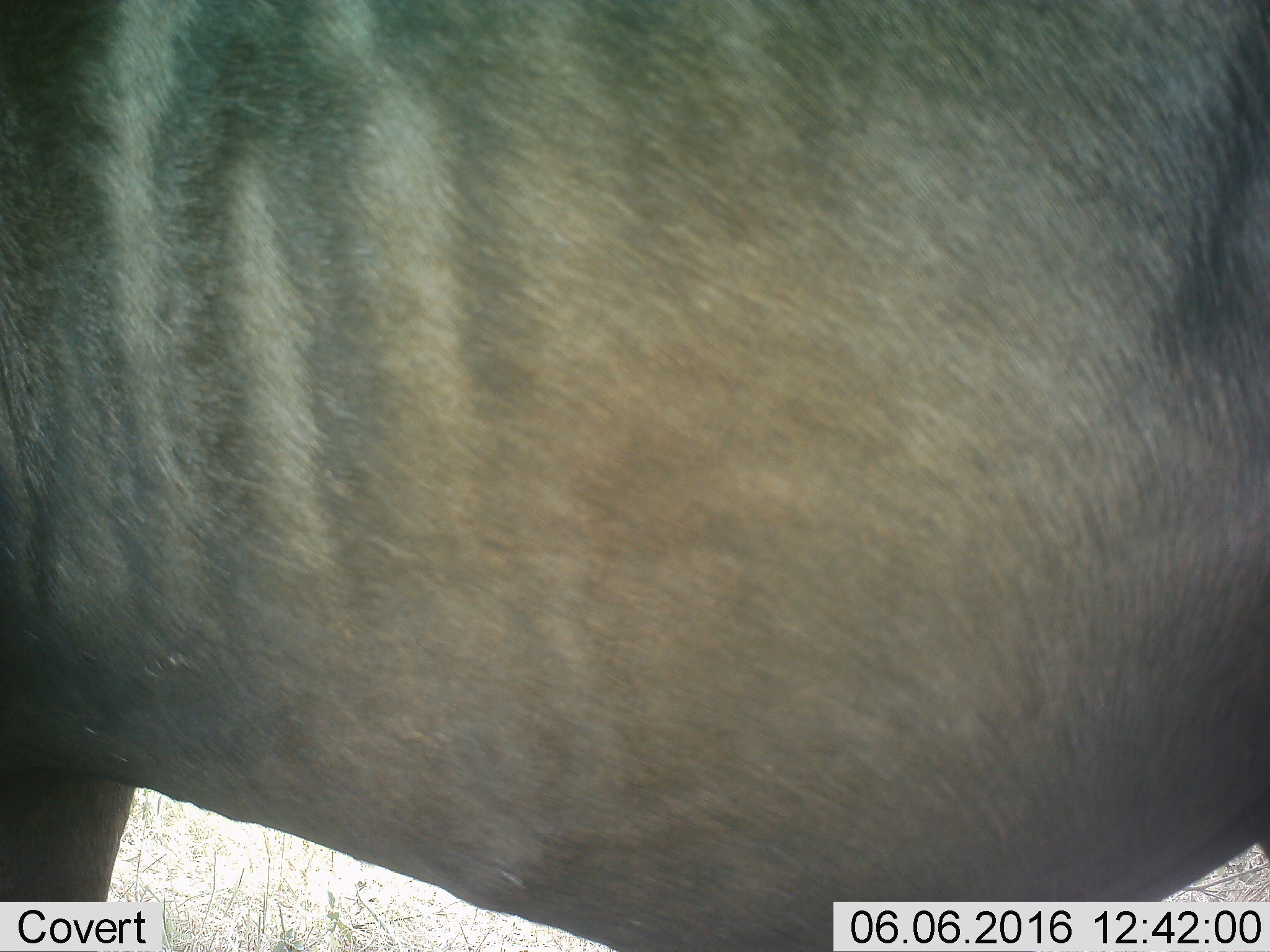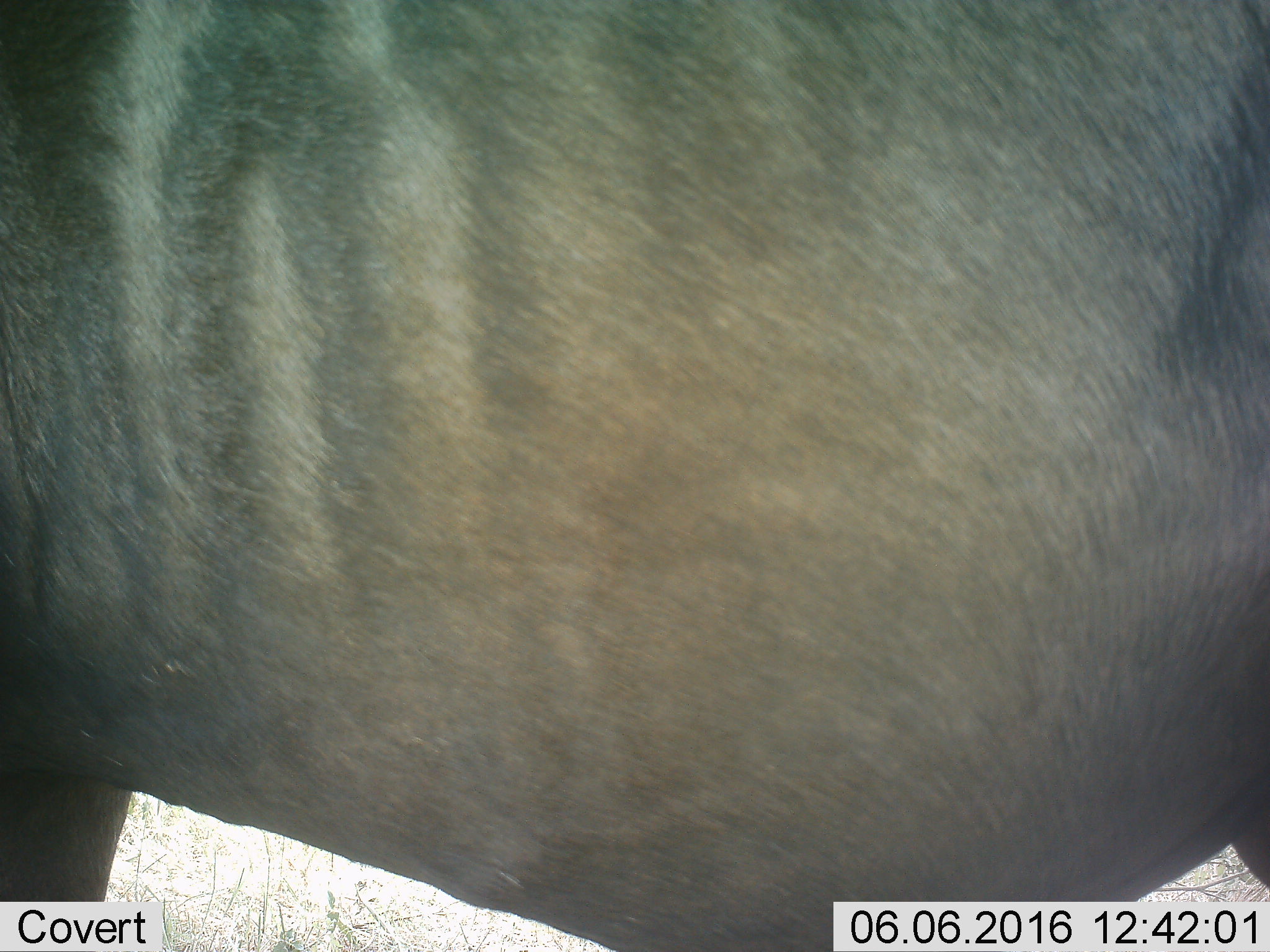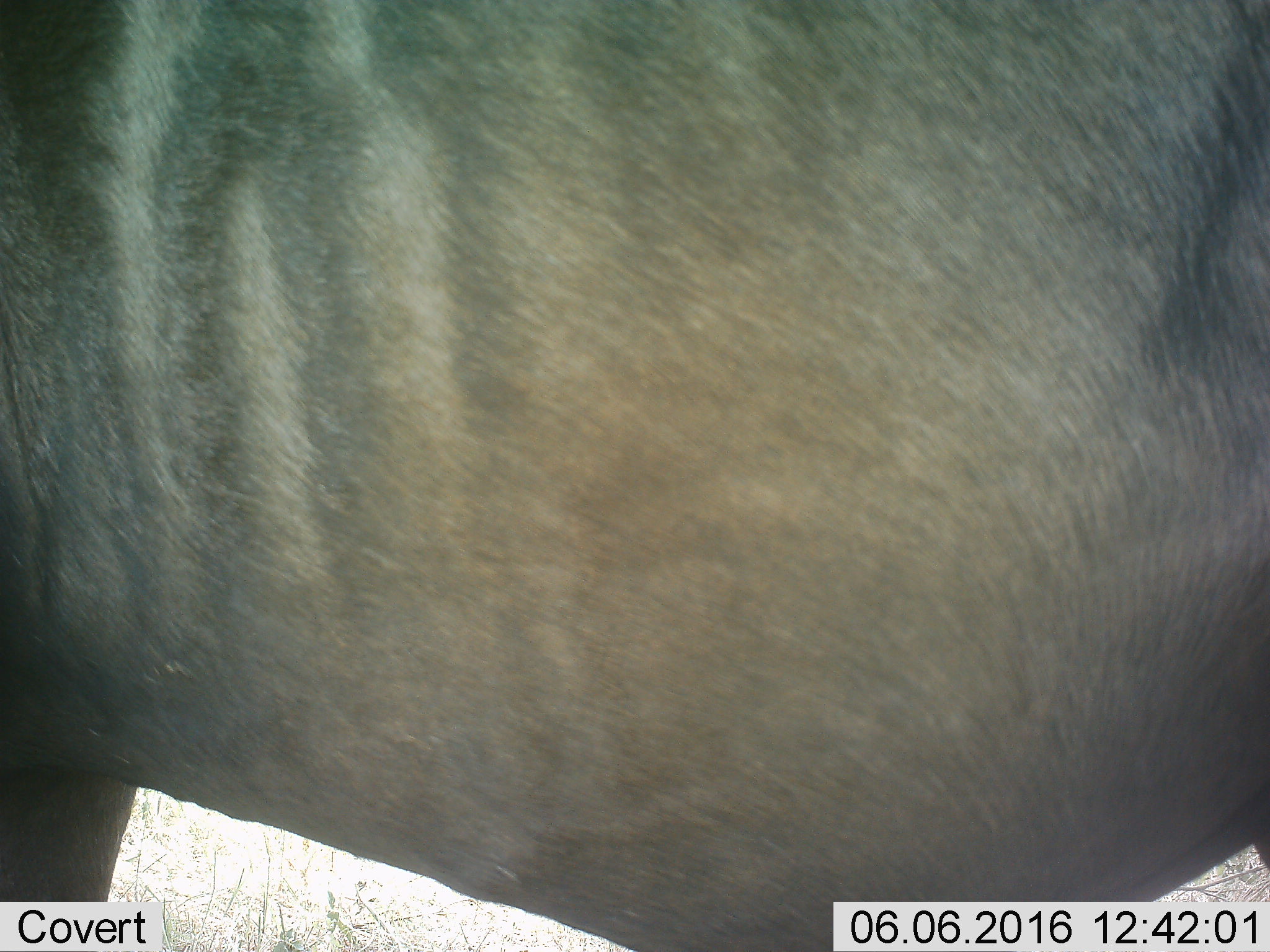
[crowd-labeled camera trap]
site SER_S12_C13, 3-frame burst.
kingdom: Animalia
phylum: Chordata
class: Mammalia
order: Artiodactyla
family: Bovidae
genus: Connochaetes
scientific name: Connochaetes taurinus taurinus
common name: blue wildebeest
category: wildebeestblue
Wildebeestblue (blue wildebeest) (Connochaetes taurinus taurinus), count 1. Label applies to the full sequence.